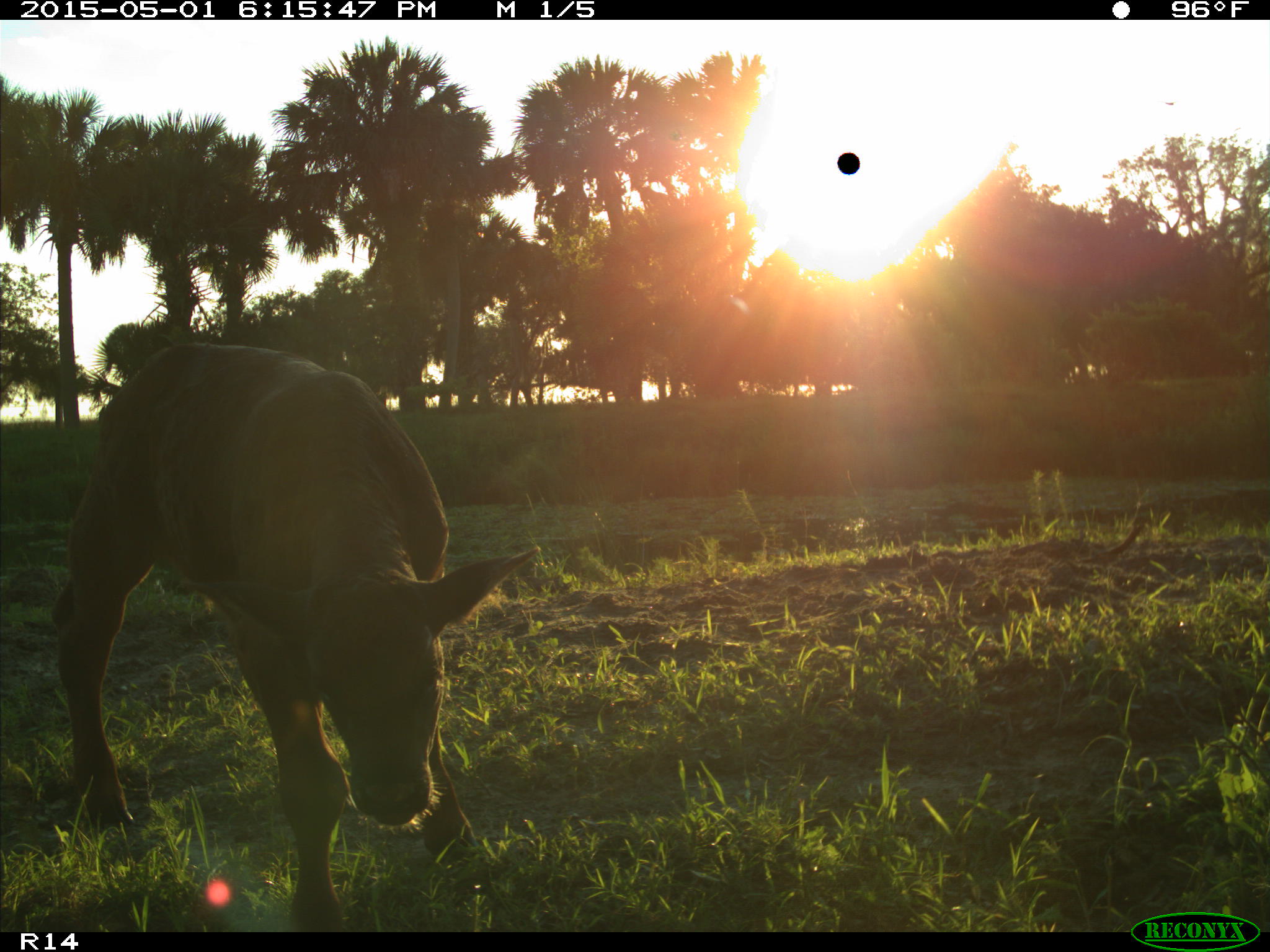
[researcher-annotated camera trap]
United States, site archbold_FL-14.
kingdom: Animalia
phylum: Chordata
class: Mammalia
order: Artiodactyla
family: Bovidae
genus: Bos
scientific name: Bos taurus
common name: domestic cow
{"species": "Bos taurus (domestic cow)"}